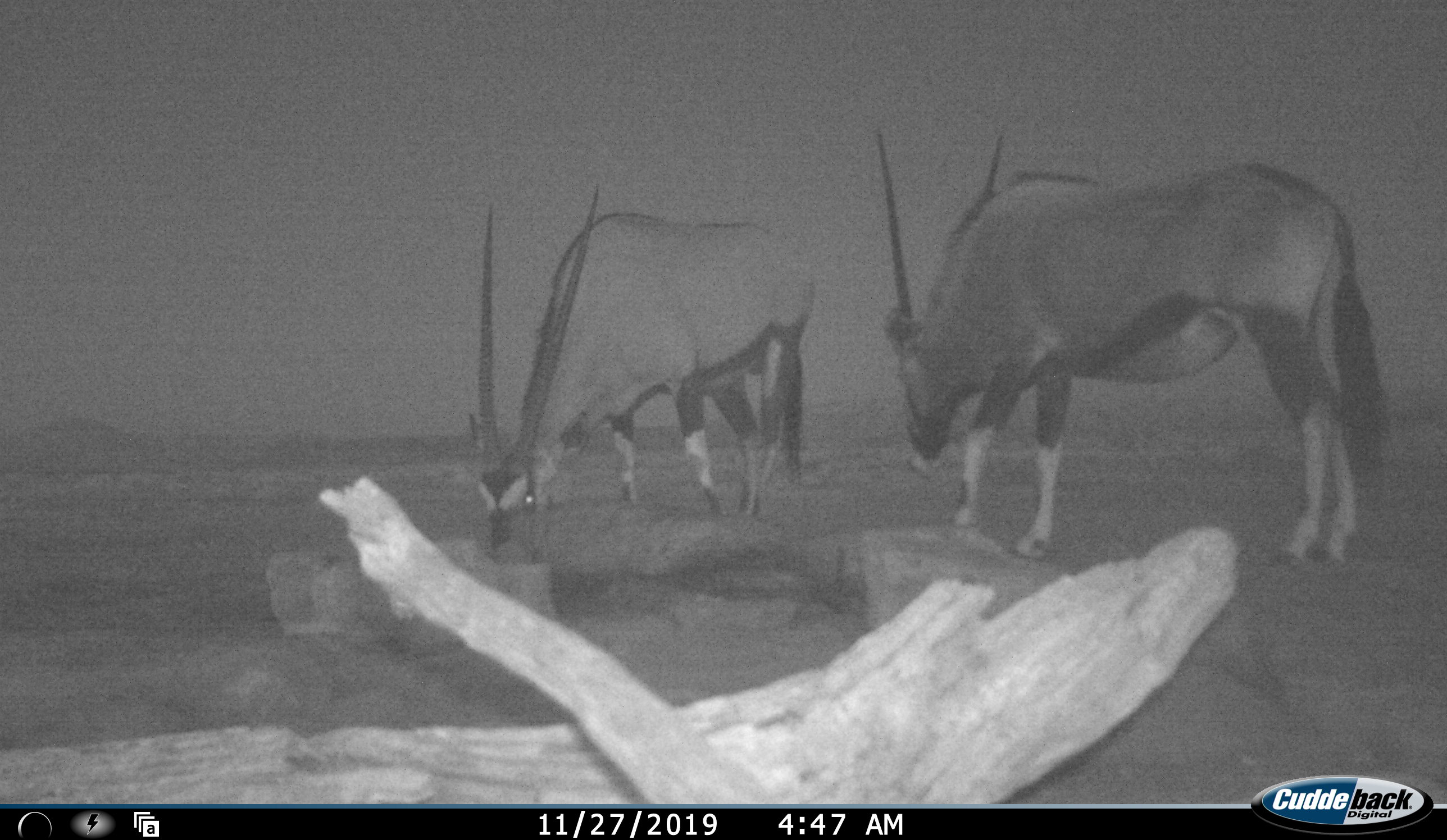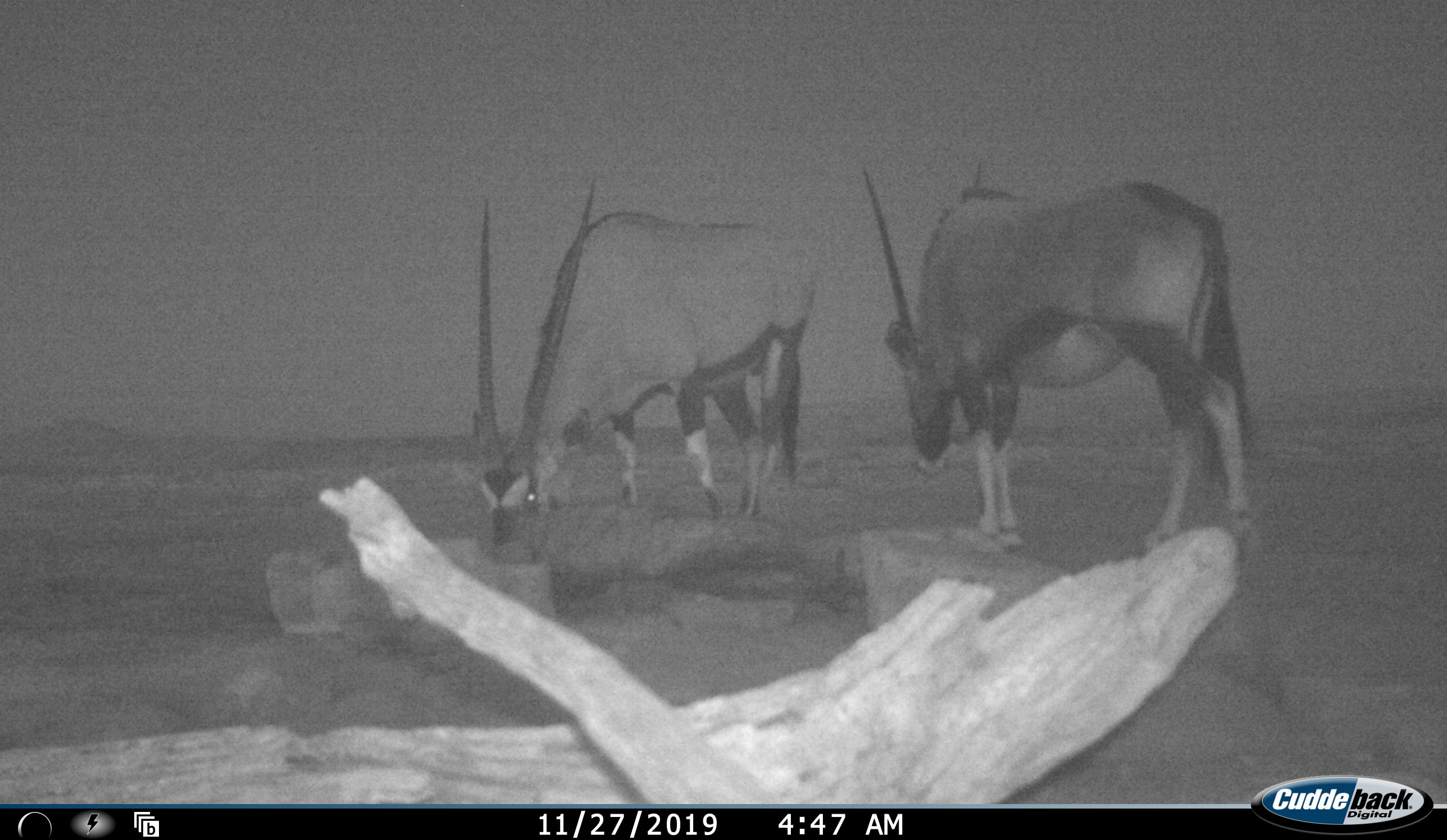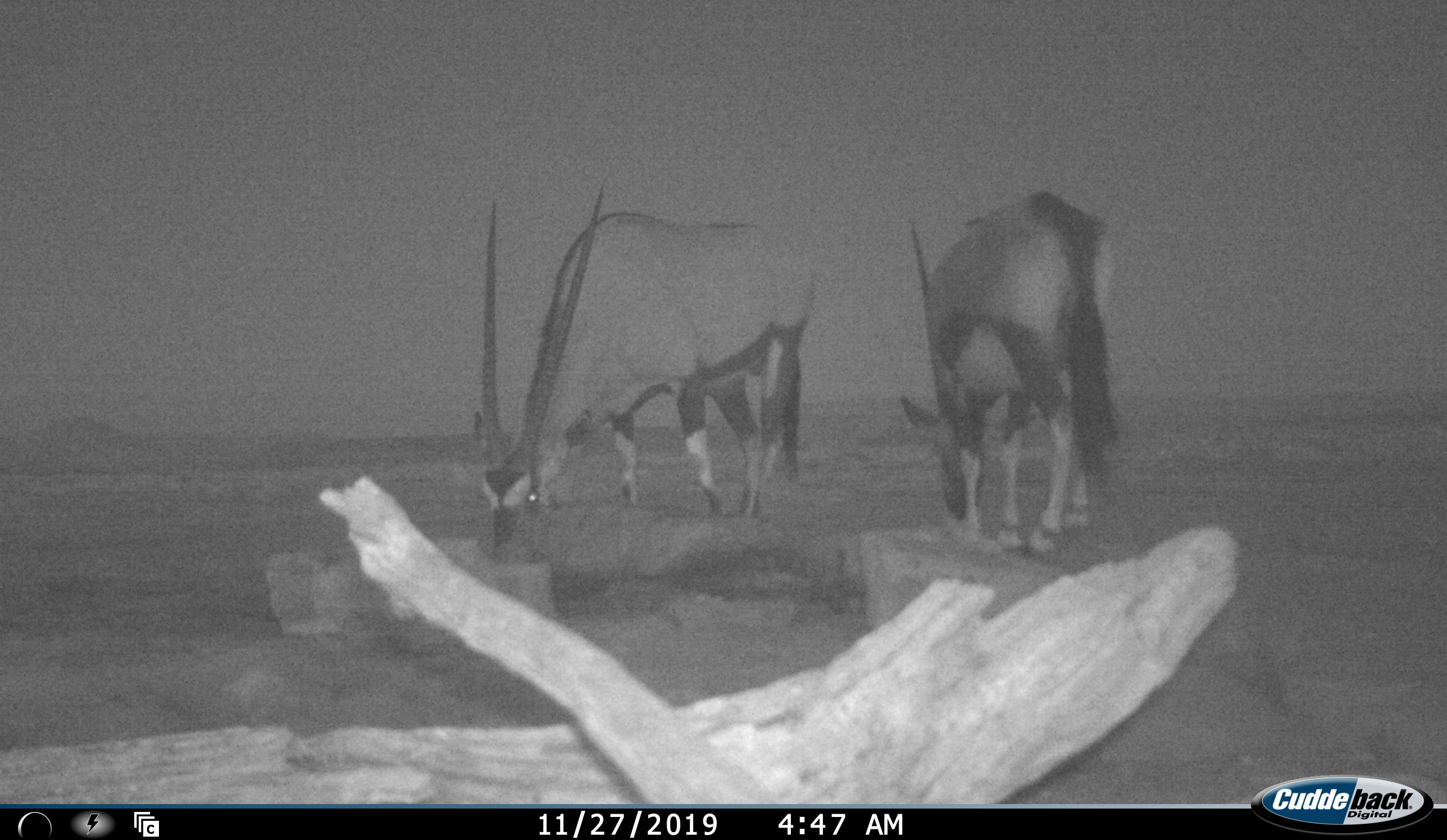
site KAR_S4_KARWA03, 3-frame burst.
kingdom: Animalia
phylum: Chordata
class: Mammalia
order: Artiodactyla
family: Bovidae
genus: Oryx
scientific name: Oryx gazella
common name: gemsbok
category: oryx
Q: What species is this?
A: Oryx (gemsbok) (Oryx gazella).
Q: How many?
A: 2.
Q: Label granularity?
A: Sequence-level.